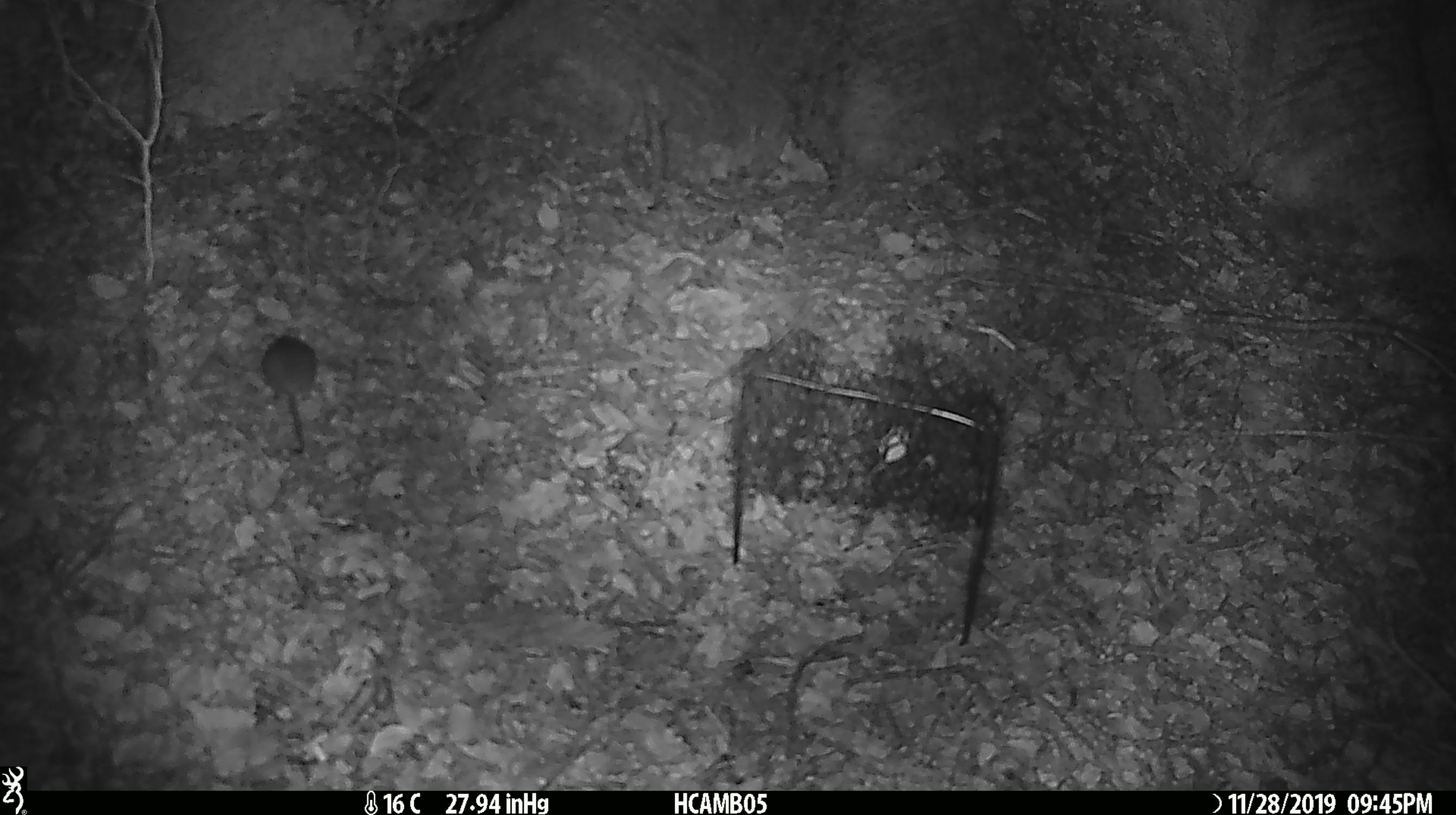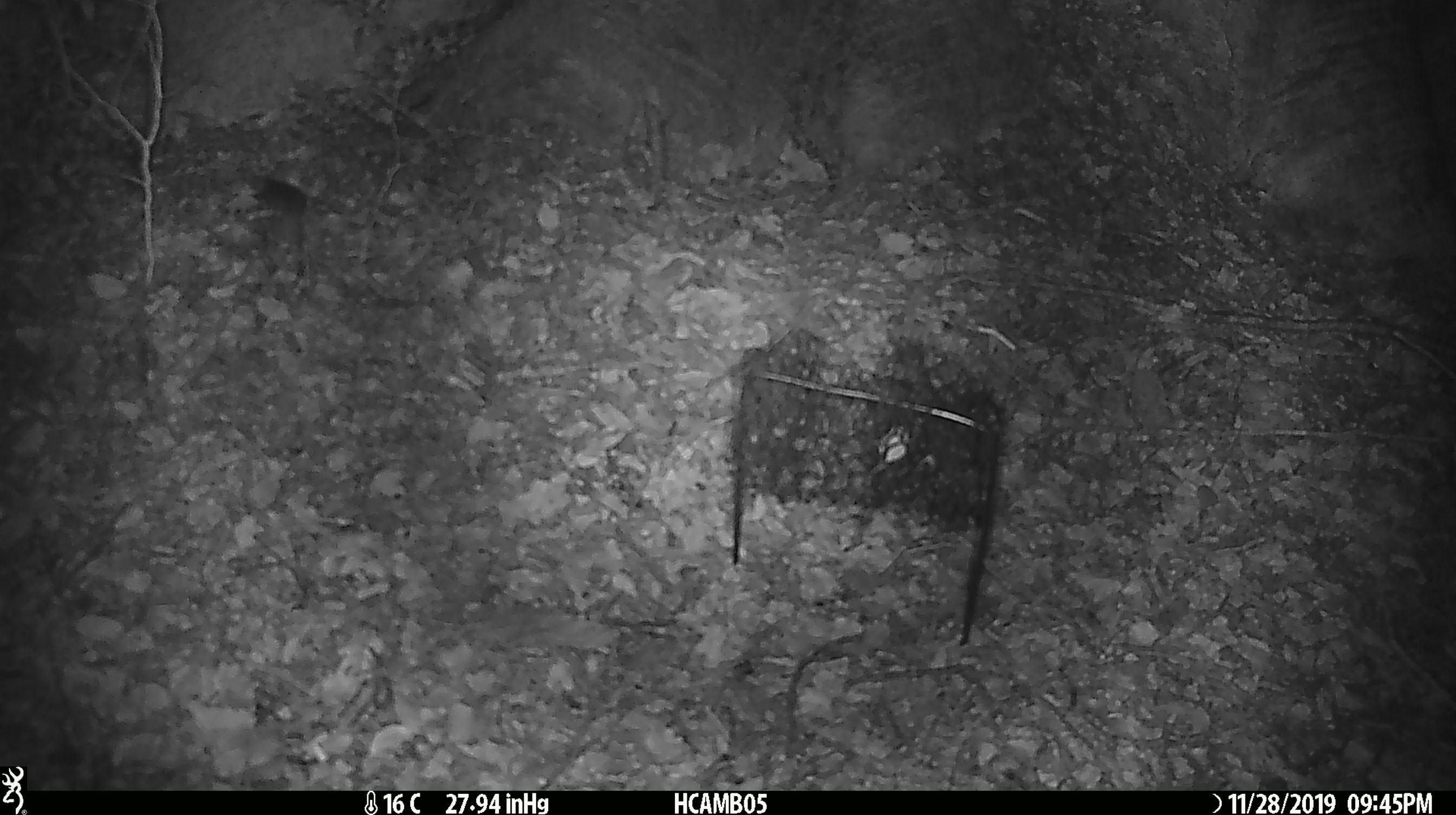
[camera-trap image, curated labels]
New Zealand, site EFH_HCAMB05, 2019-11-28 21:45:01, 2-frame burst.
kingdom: Animalia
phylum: Chordata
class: Mammalia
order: Rodentia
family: Muridae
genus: Mus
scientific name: Mus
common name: mouse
Mouse (Mus).